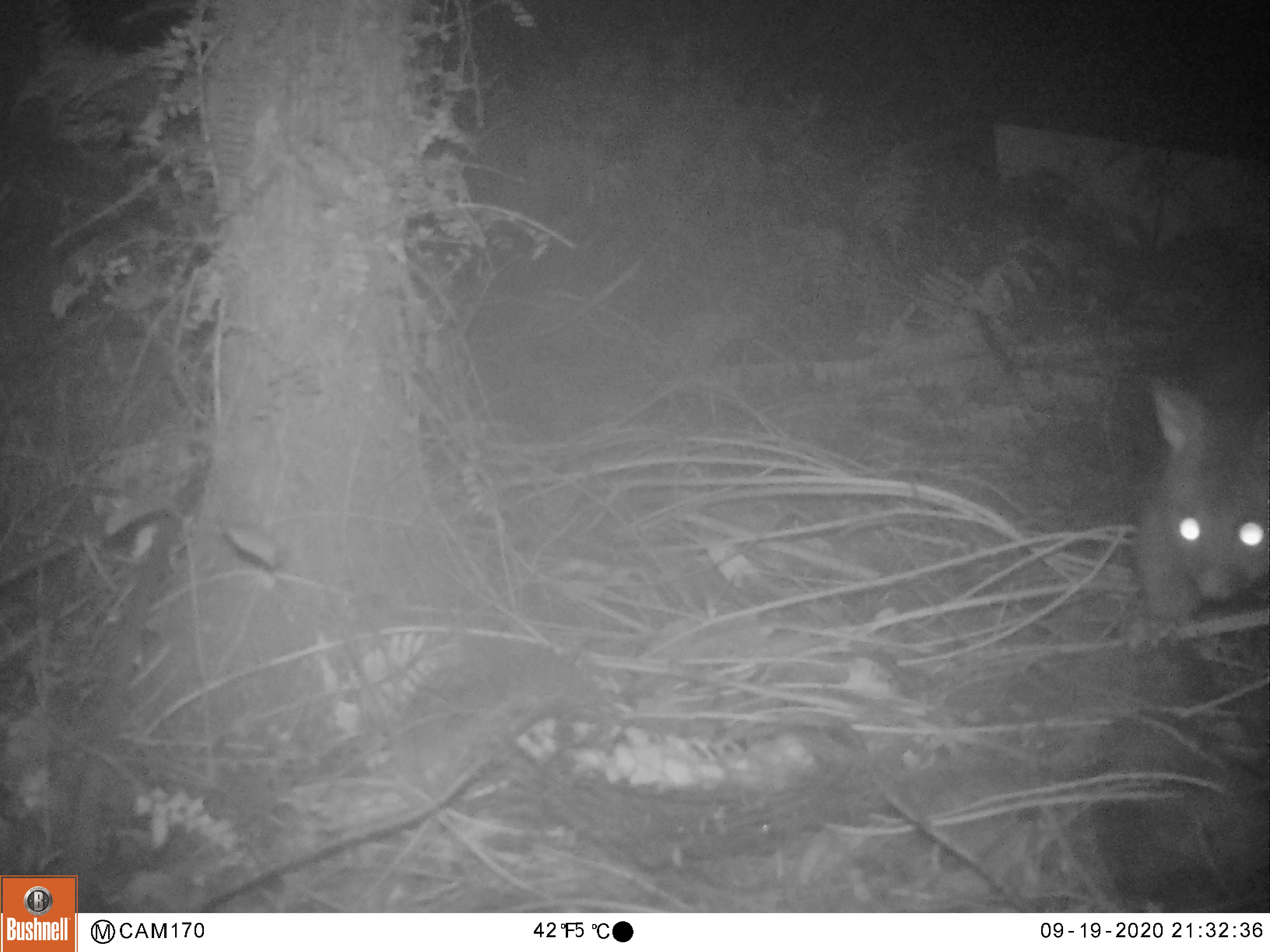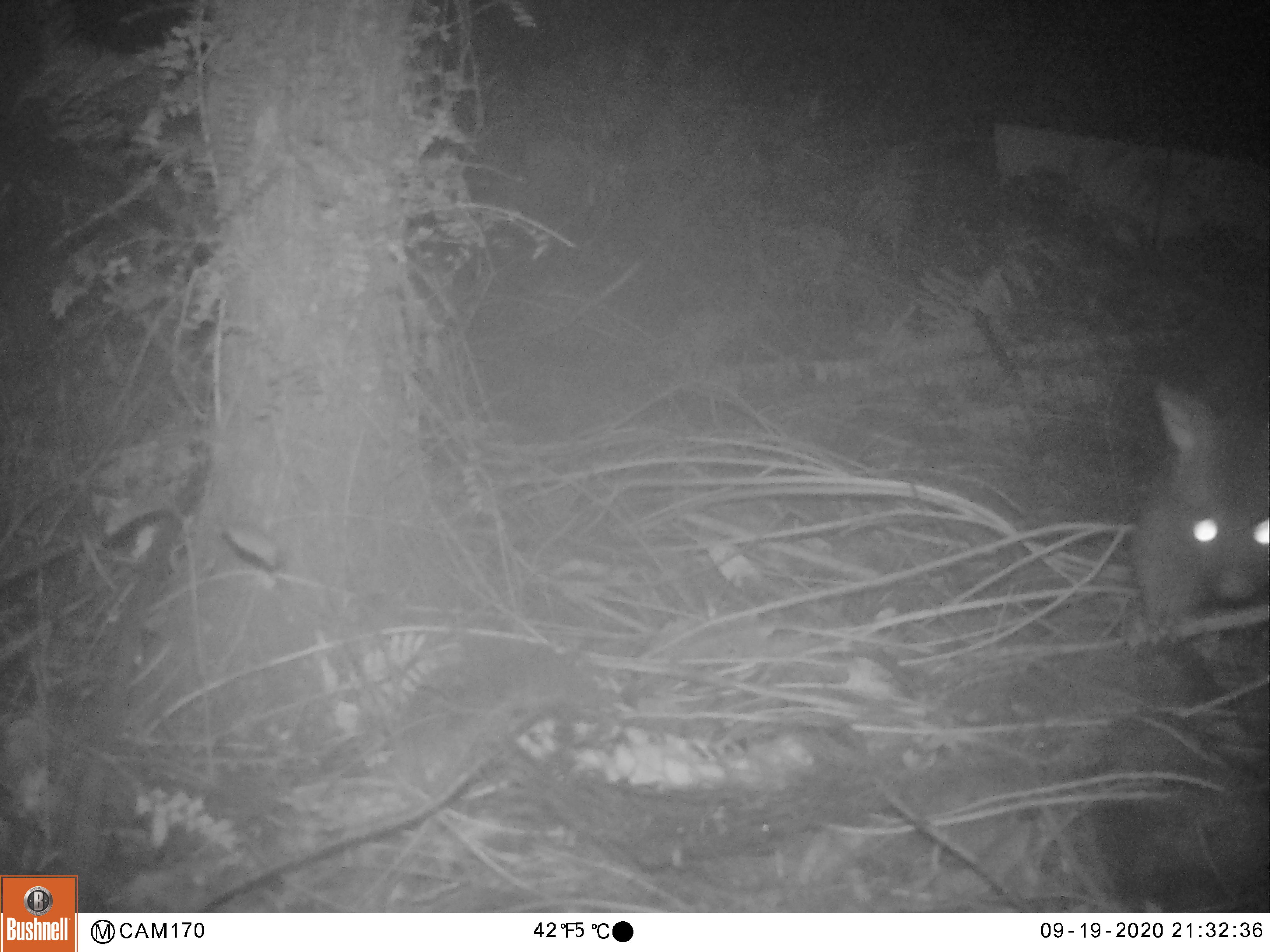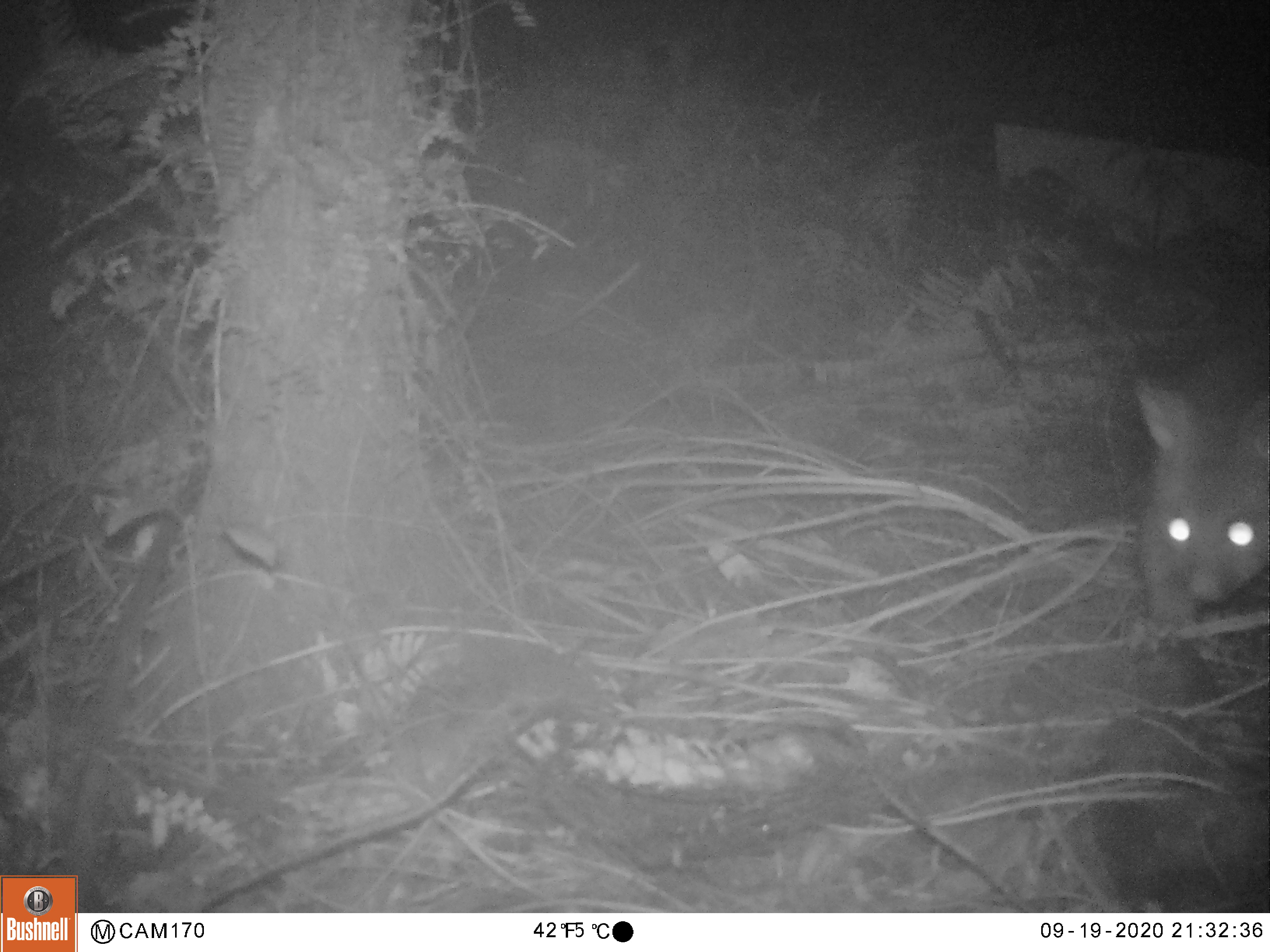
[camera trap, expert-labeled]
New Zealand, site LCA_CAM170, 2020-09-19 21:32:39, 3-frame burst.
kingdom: Animalia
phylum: Chordata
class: Mammalia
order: Diprotodontia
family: Phalangeridae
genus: Trichosurus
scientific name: Trichosurus vulpecula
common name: common brushtail possum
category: possum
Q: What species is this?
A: Possum (common brushtail possum) (Trichosurus vulpecula).